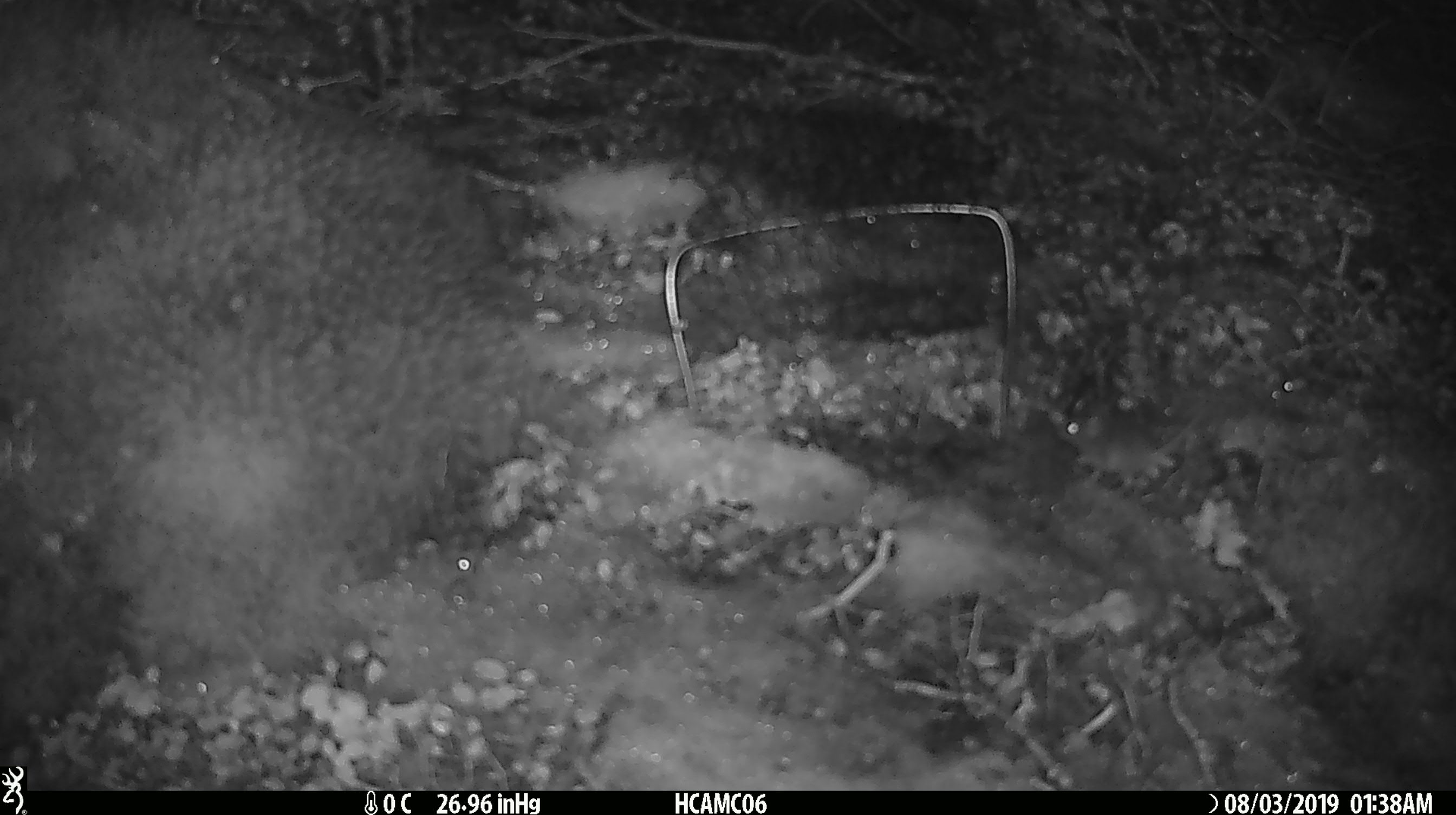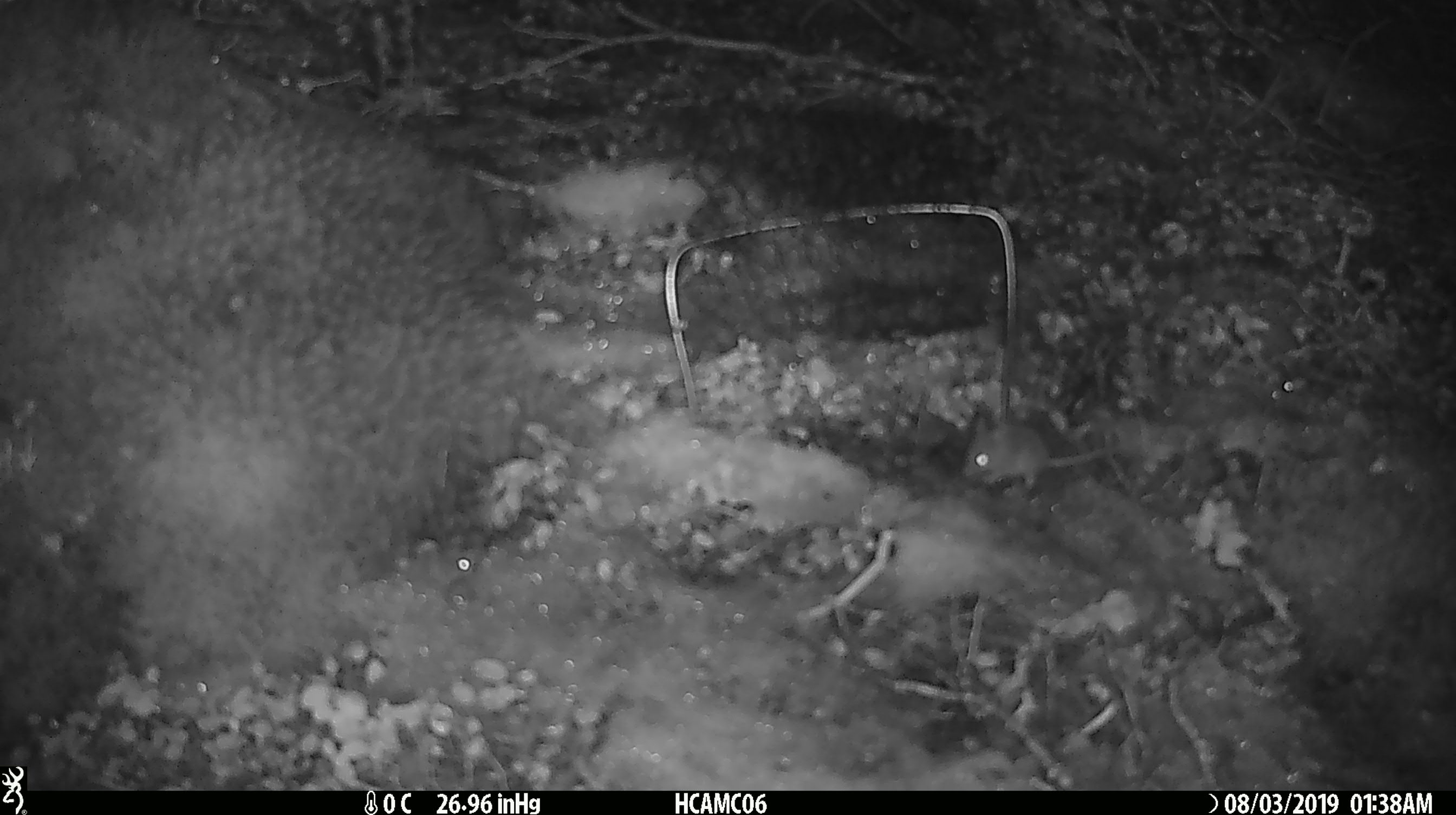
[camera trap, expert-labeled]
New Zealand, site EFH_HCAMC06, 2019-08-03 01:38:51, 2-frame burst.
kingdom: Animalia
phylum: Chordata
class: Mammalia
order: Rodentia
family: Muridae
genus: Mus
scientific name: Mus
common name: mouse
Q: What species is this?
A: Mouse (Mus).